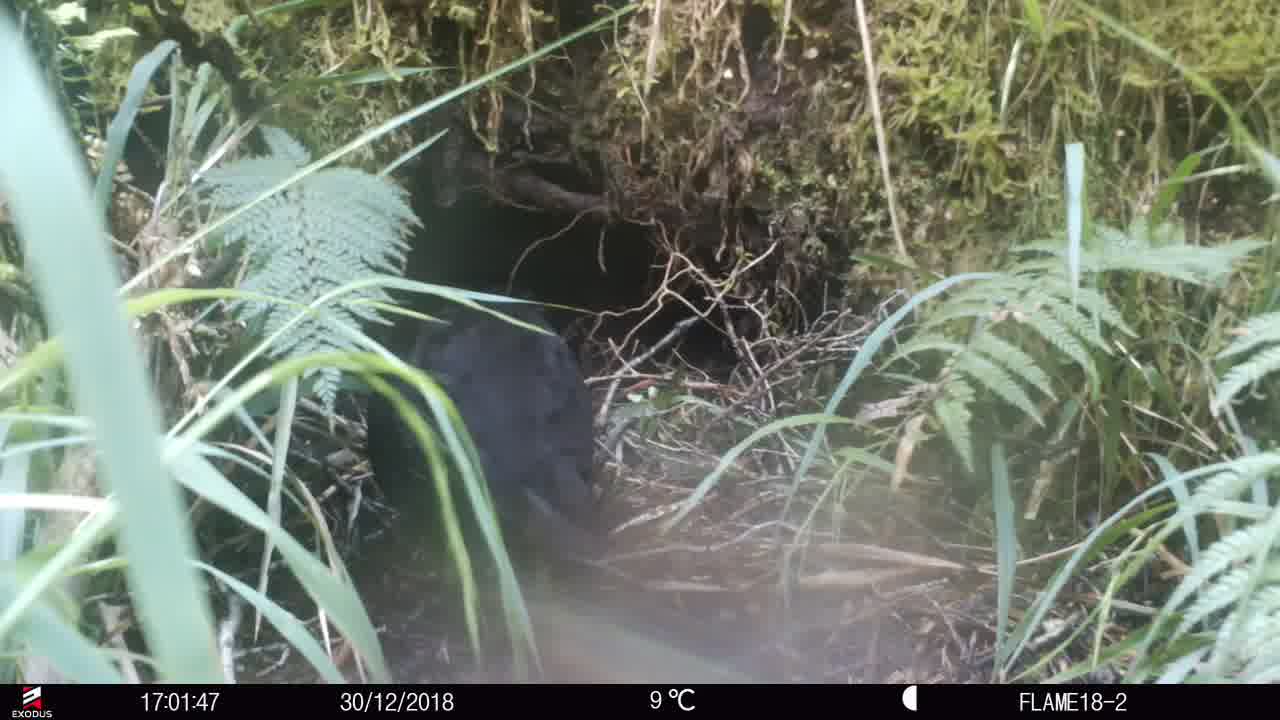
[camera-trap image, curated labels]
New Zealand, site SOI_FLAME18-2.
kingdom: Animalia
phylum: Chordata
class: Aves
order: Gruiformes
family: Rallidae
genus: Gallirallus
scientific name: Gallirallus australis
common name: weka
Weka (Gallirallus australis).